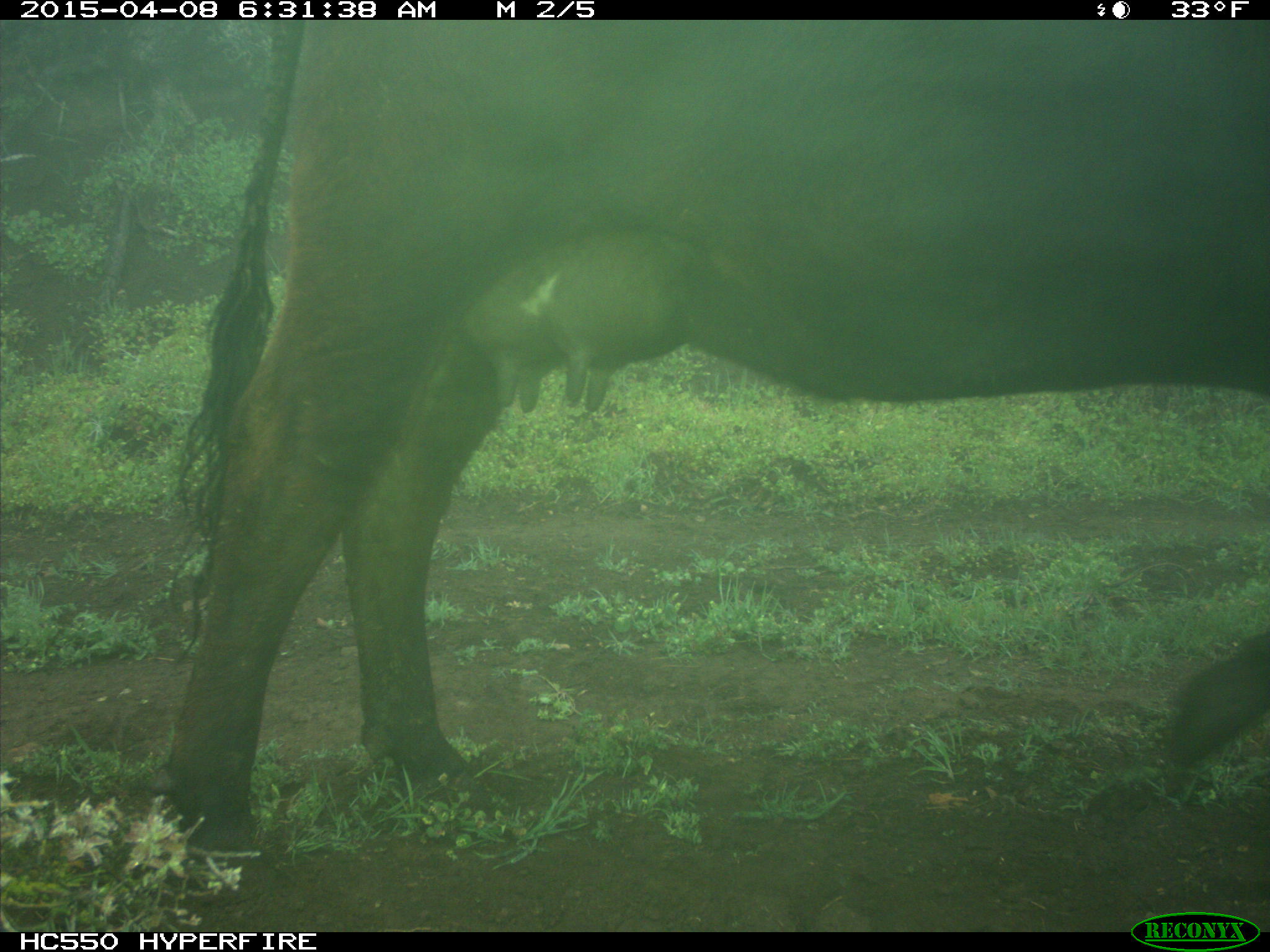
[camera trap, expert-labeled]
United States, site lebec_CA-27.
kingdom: Animalia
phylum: Chordata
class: Mammalia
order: Artiodactyla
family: Bovidae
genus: Bos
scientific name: Bos taurus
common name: domestic cow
Bos taurus (domestic cow).